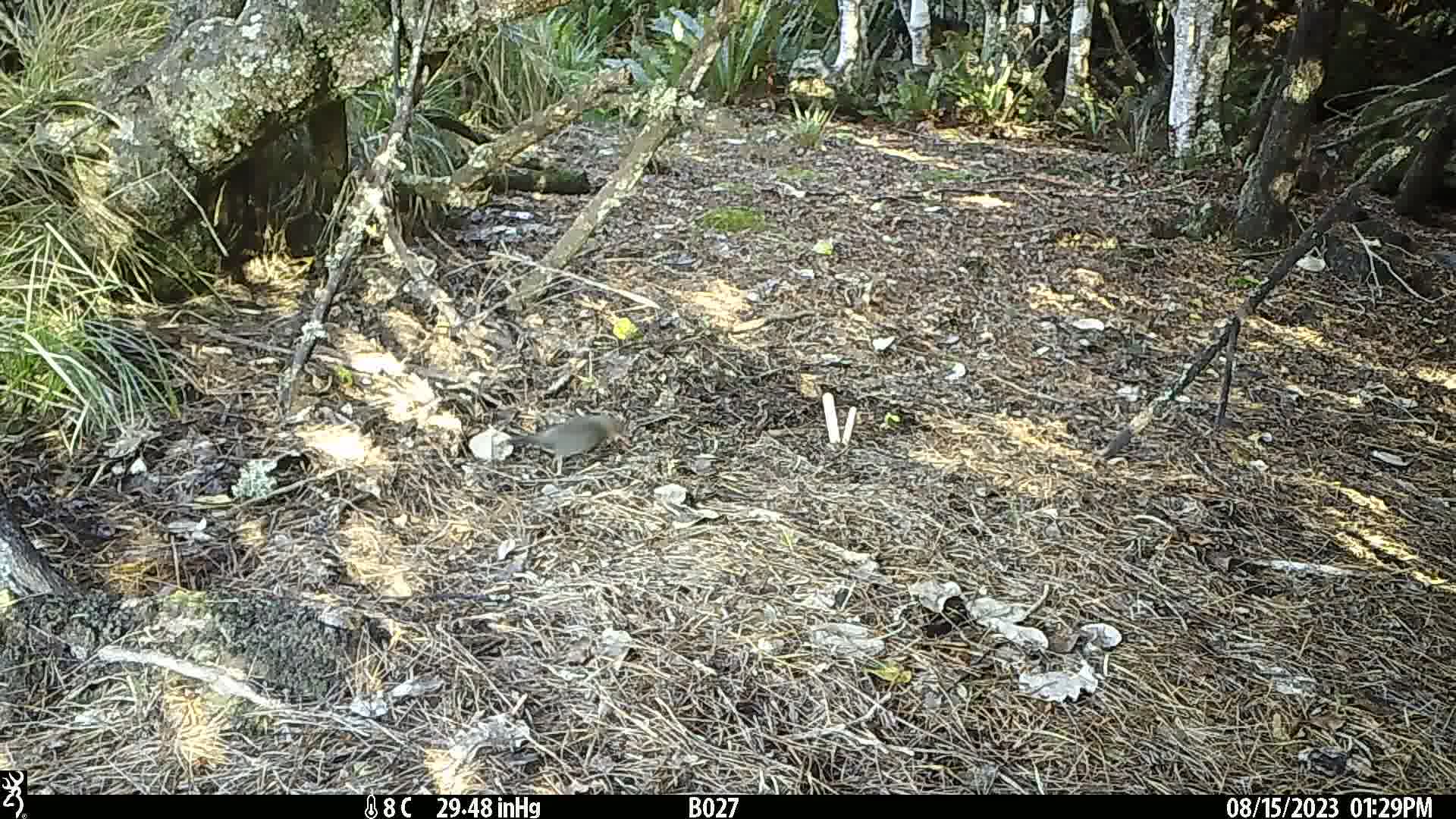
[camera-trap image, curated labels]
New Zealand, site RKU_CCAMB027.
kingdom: Animalia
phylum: Chordata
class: Aves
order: Passeriformes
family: Turdidae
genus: Turdus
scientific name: Turdus merula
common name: eurasian blackbird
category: blackbird